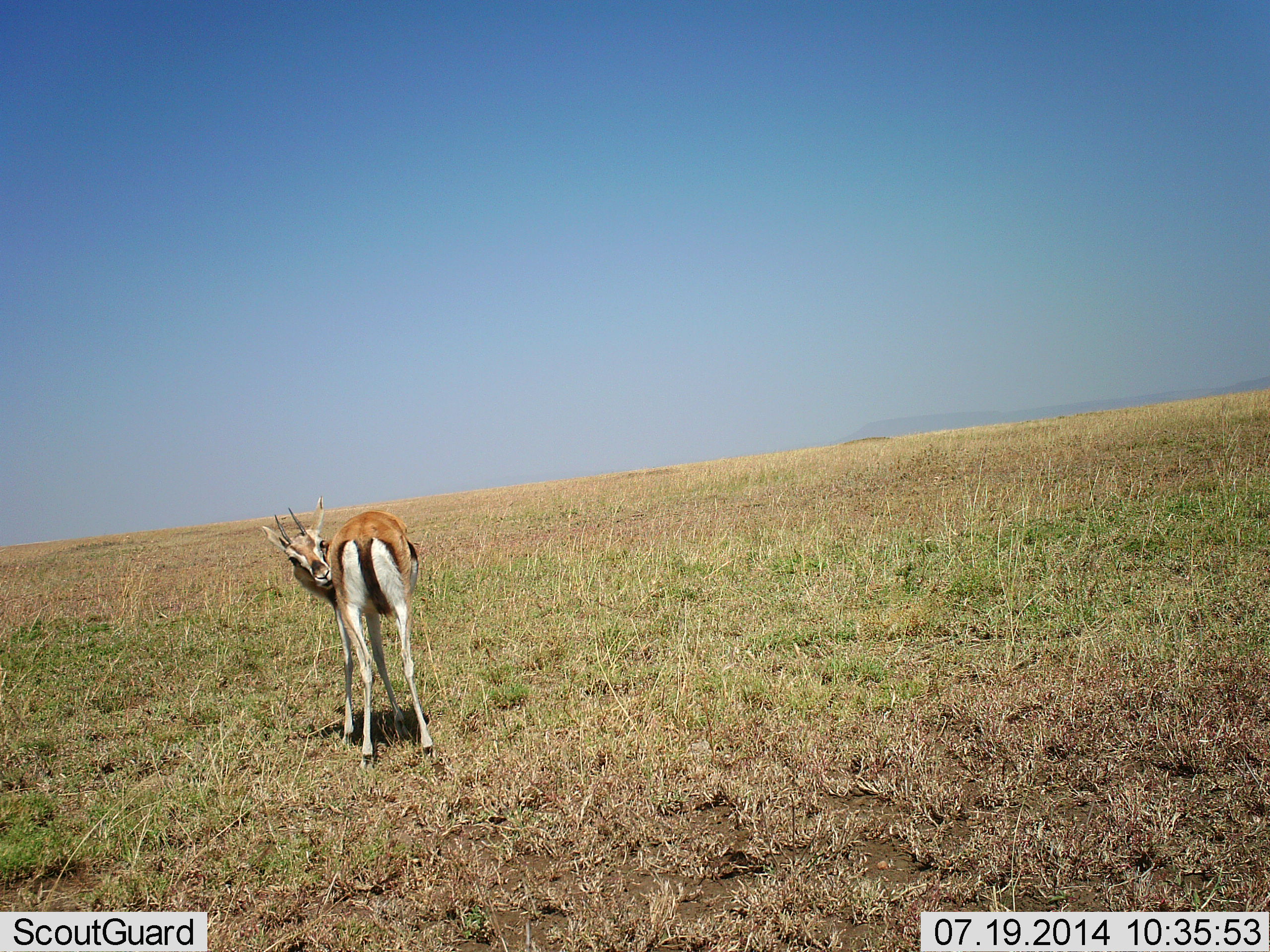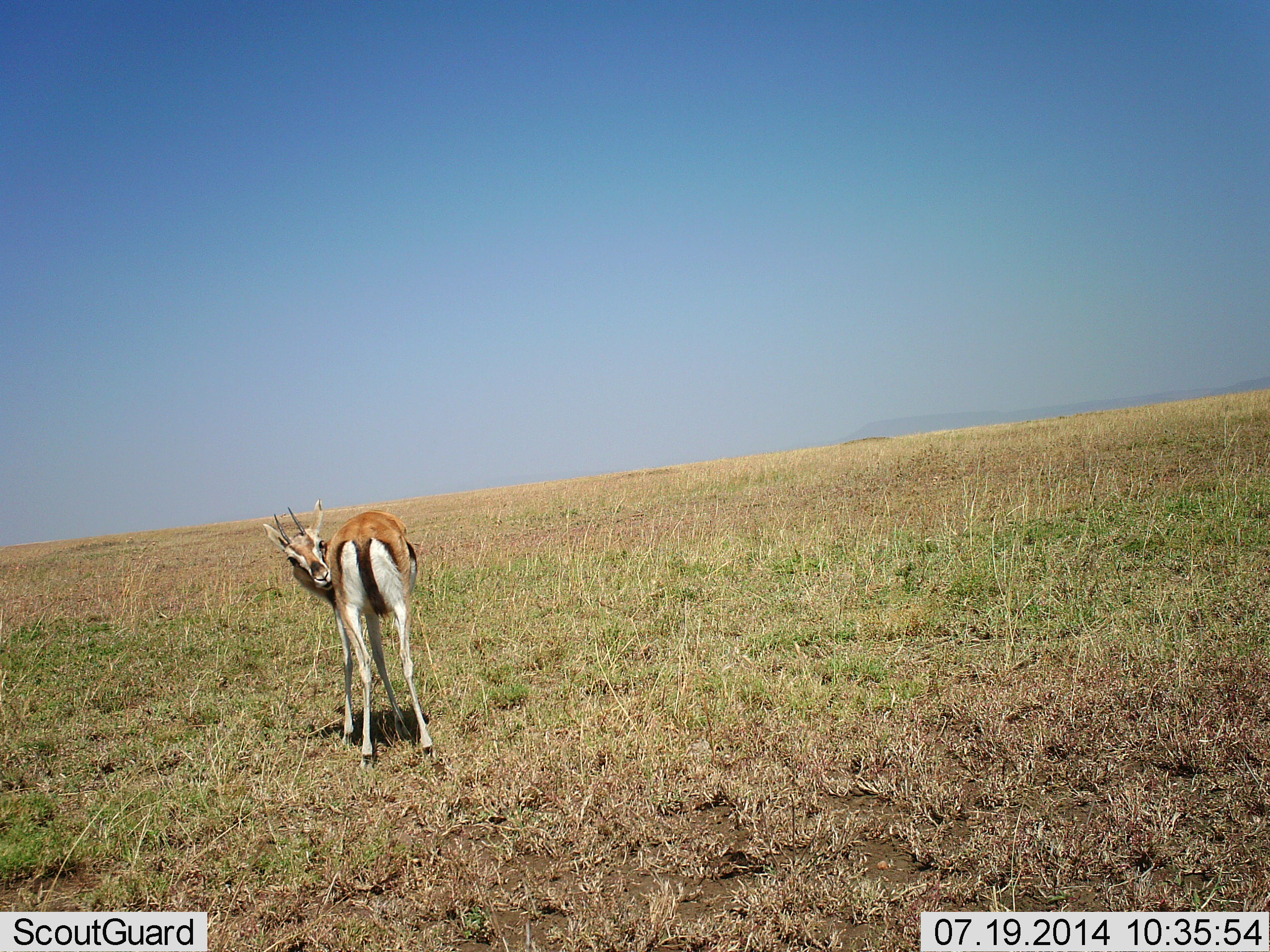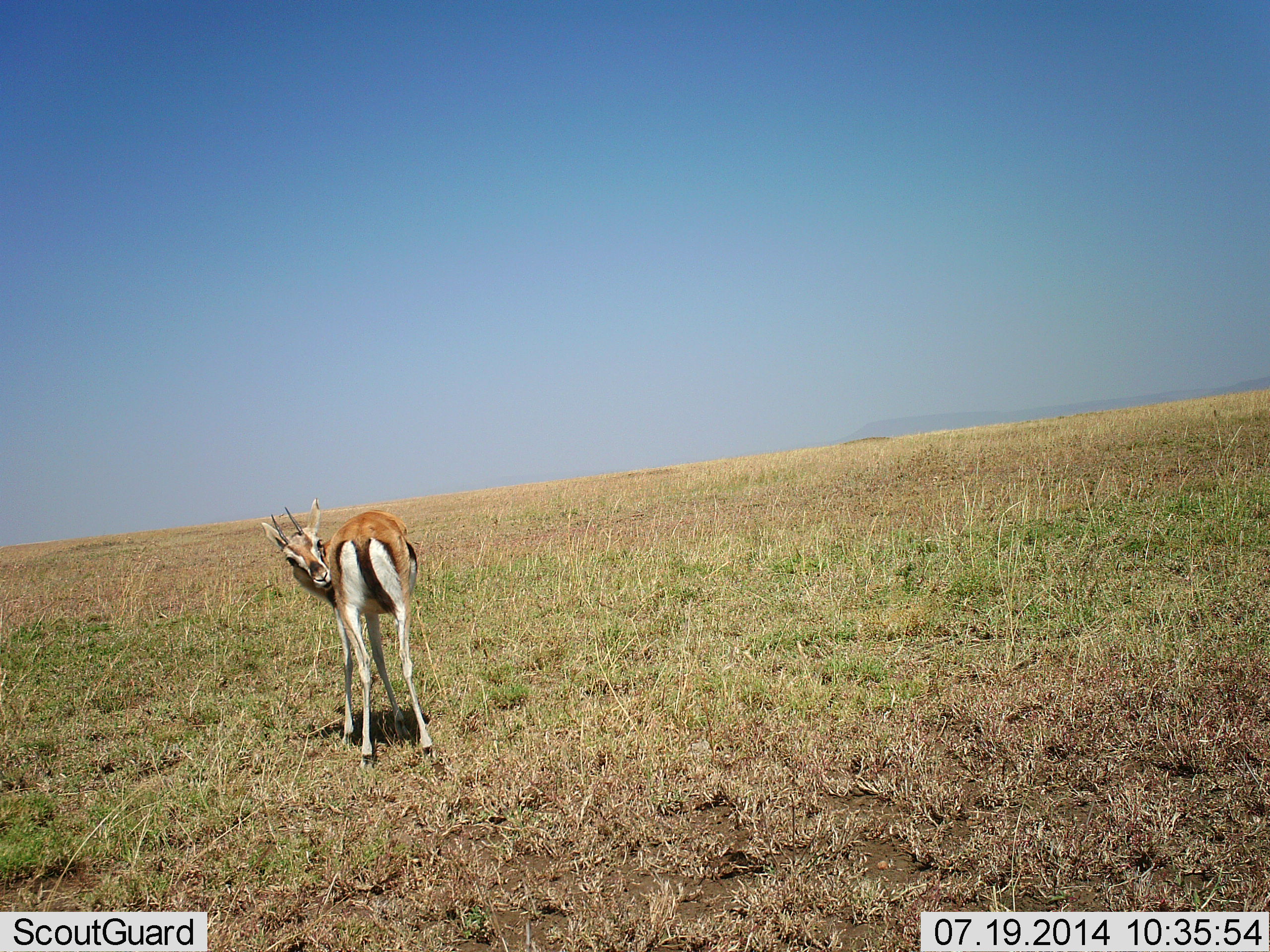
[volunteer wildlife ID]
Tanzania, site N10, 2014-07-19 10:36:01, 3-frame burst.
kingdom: Animalia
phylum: Chordata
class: Mammalia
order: Artiodactyla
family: Bovidae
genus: Eudorcas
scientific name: Eudorcas thomsonii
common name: thomson's gazelle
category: gazellethomsons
Gazellethomsons (thomson's gazelle) (Eudorcas thomsonii), count 1. Behavior (volunteer vote fractions): standing 100%, resting 10%, moving 0%, interacting 0%. Young present (vote fraction): 0%. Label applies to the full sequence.